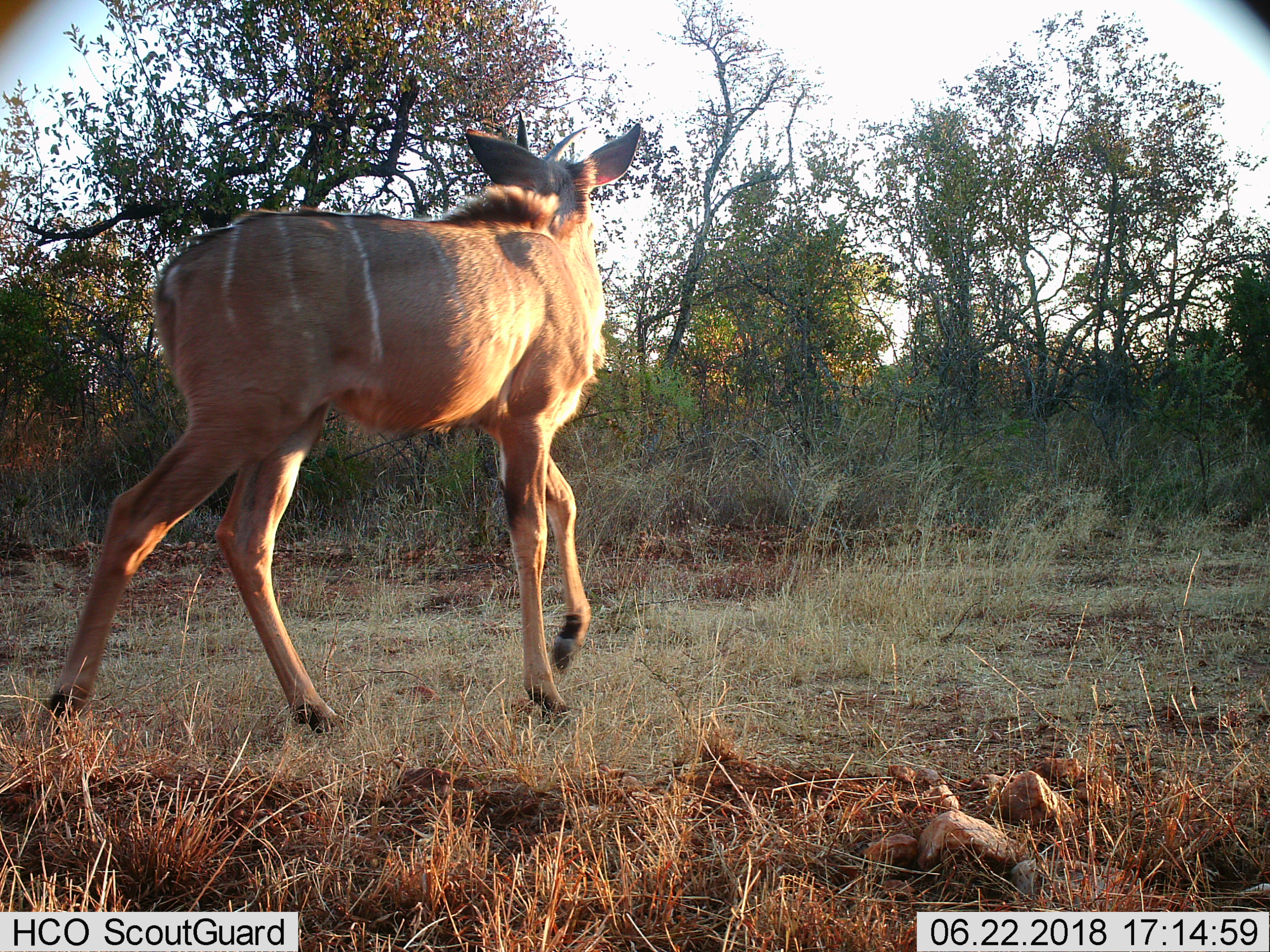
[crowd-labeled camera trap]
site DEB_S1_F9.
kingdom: Animalia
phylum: Chordata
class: Mammalia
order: Artiodactyla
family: Bovidae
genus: Tragelaphus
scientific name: Tragelaphus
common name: kudu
Kudu (Tragelaphus), count 1. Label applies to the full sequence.